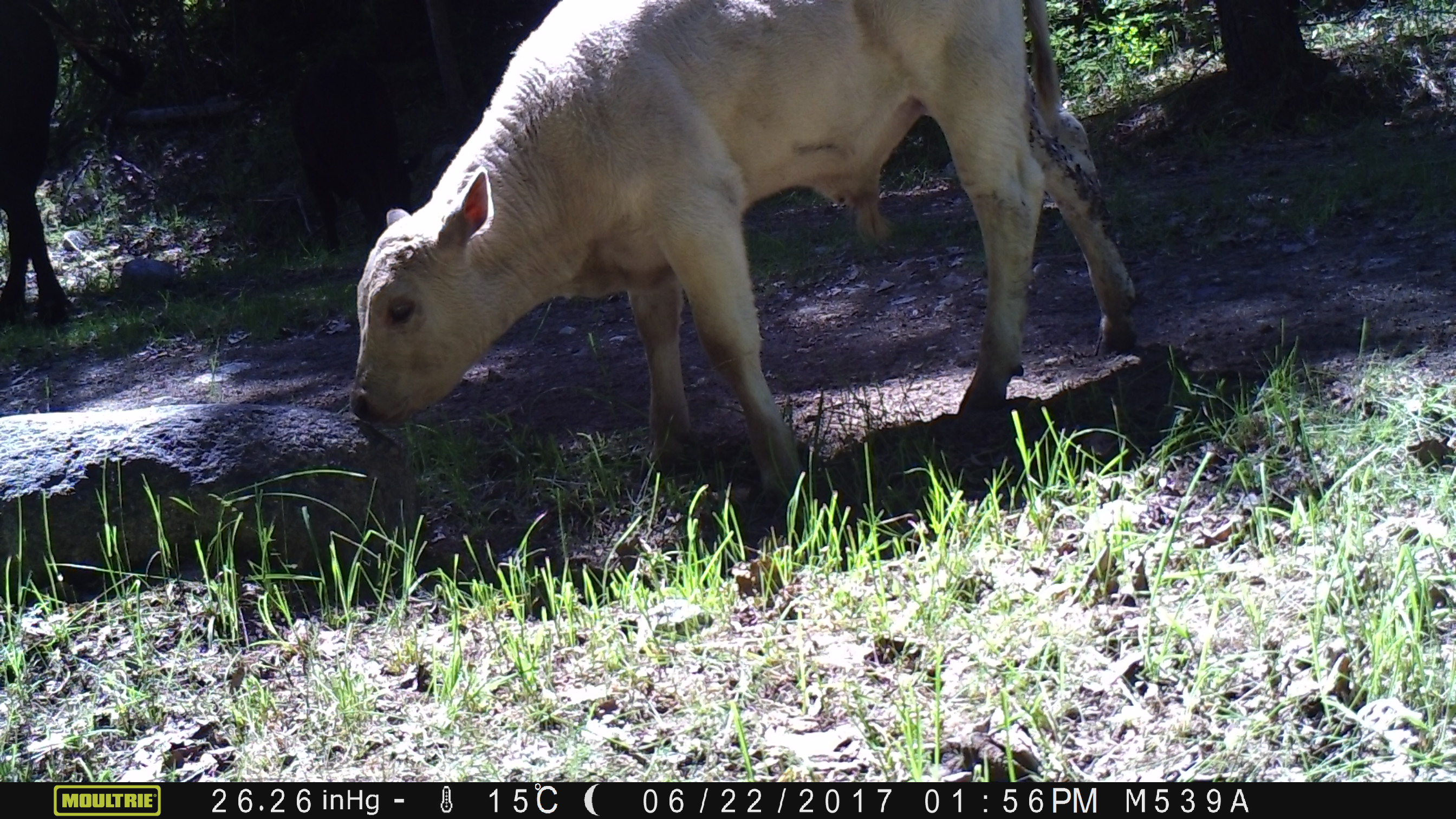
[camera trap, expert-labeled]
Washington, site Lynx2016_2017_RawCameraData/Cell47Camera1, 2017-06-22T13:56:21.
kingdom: Animalia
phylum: Chordata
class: Mammalia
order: Artiodactyla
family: Bovidae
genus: Bos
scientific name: Bos taurus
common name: domestic cattle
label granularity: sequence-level